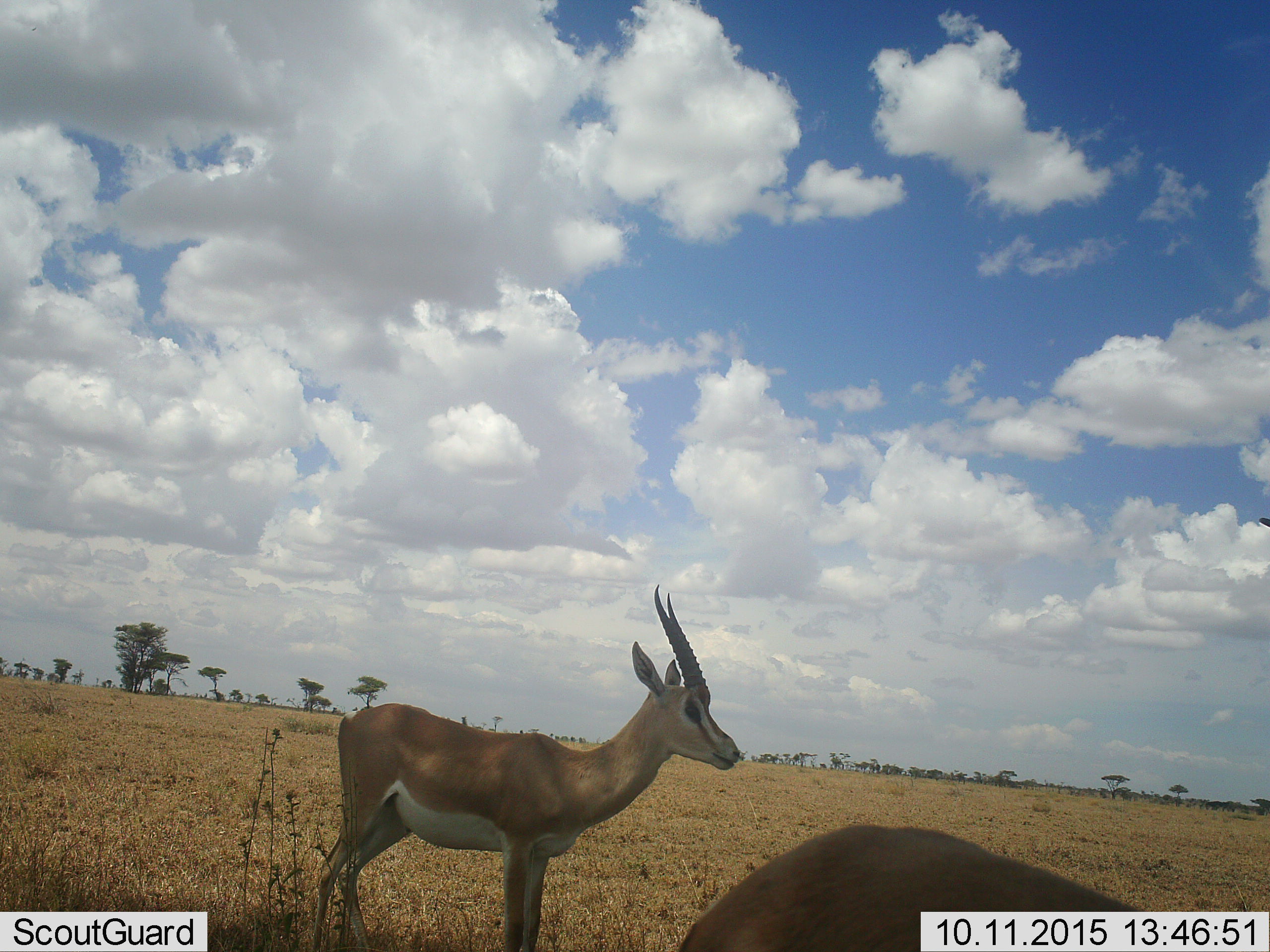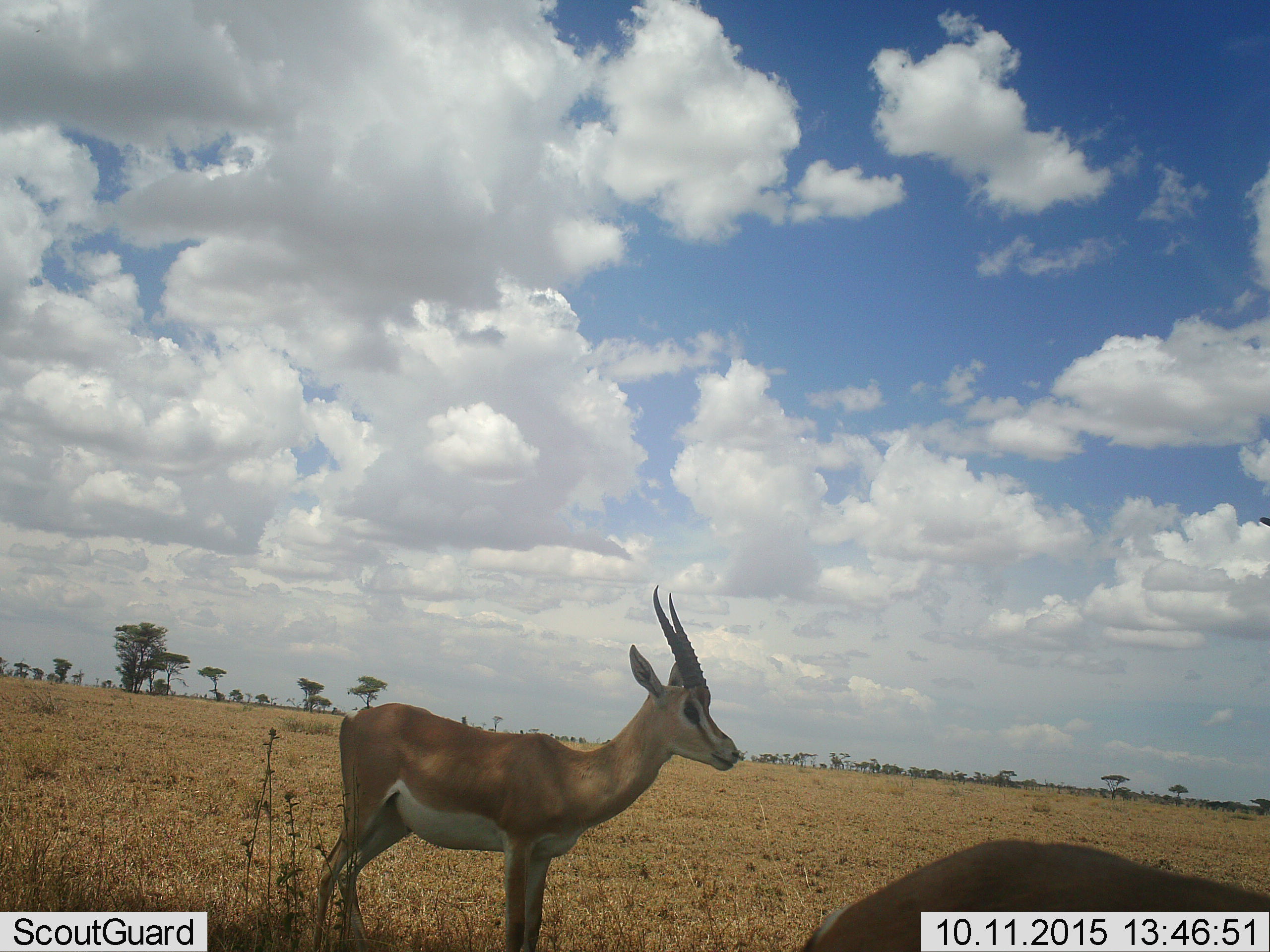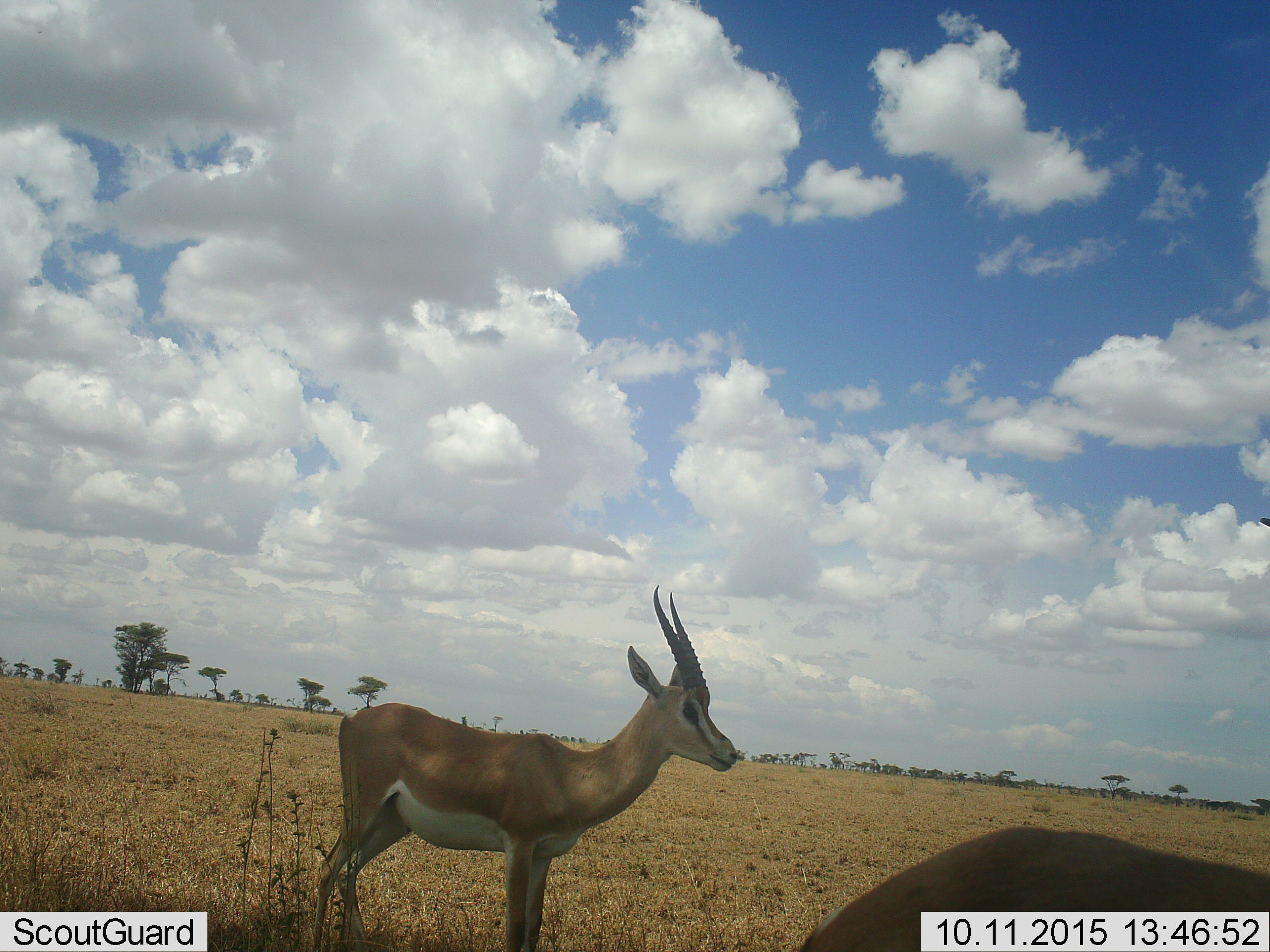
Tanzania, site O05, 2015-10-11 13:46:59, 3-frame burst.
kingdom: Animalia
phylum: Chordata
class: Mammalia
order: Artiodactyla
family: Bovidae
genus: Nanger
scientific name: Nanger granti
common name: grant's gazelle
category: gazellegrants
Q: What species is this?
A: Gazellegrants (grant's gazelle) (Nanger granti).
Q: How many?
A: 2.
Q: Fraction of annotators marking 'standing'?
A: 100%.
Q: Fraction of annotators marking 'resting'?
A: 0%.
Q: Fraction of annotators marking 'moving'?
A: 25%.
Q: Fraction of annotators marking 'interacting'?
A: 0%.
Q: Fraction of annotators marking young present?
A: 0%.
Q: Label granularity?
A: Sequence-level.